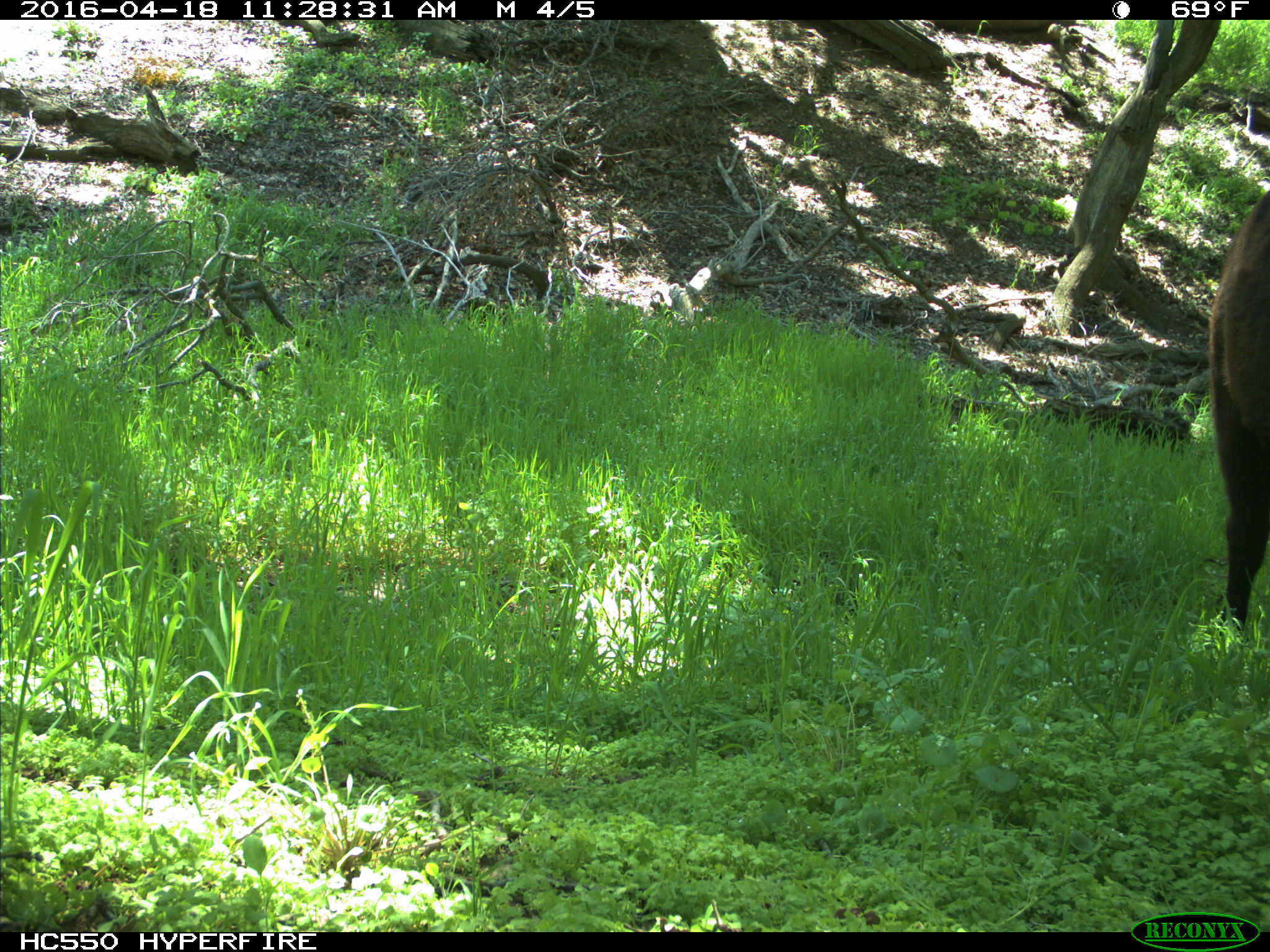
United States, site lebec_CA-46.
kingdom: Animalia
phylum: Chordata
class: Mammalia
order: Artiodactyla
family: Bovidae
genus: Bos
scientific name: Bos taurus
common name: domestic cow